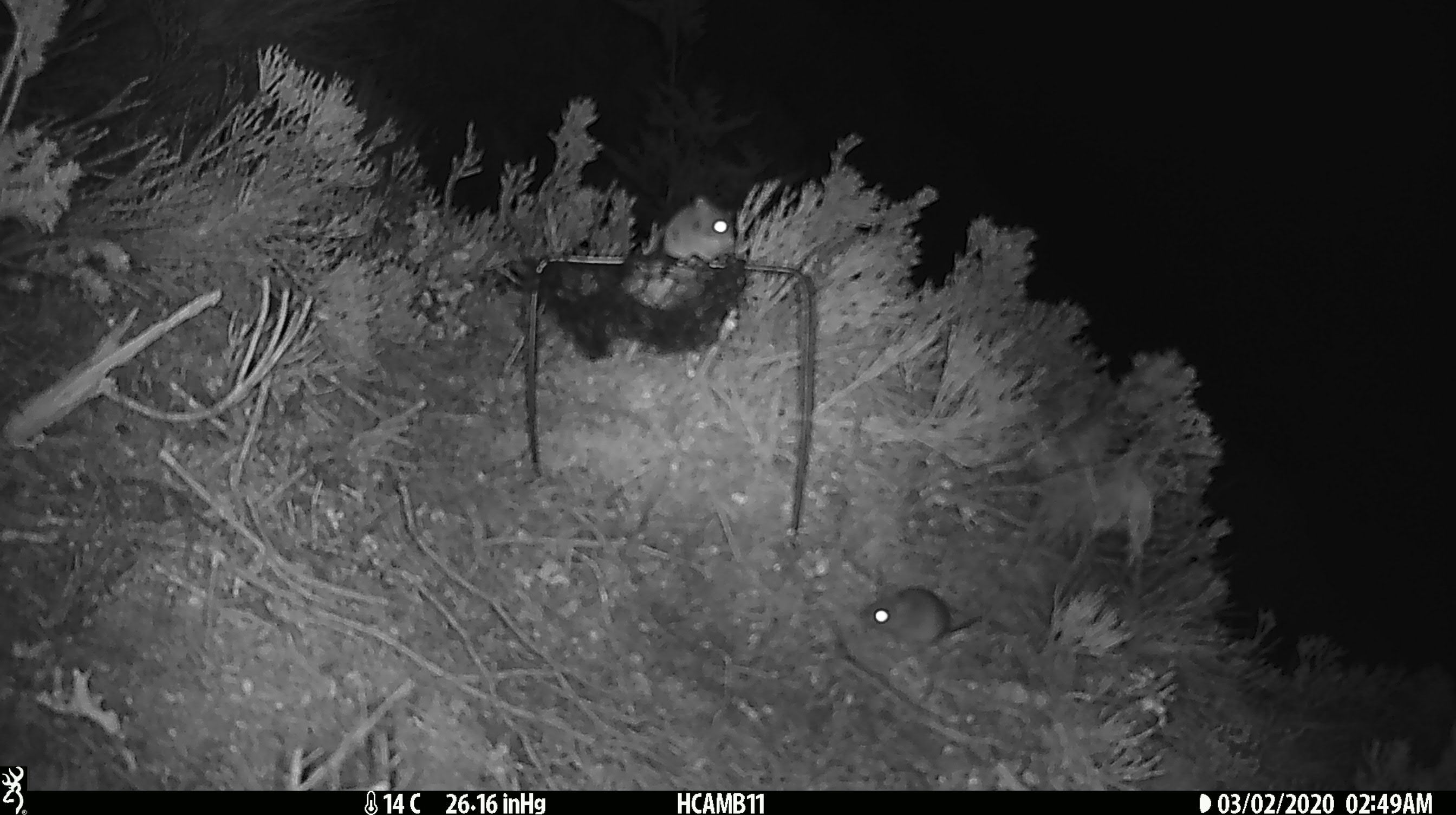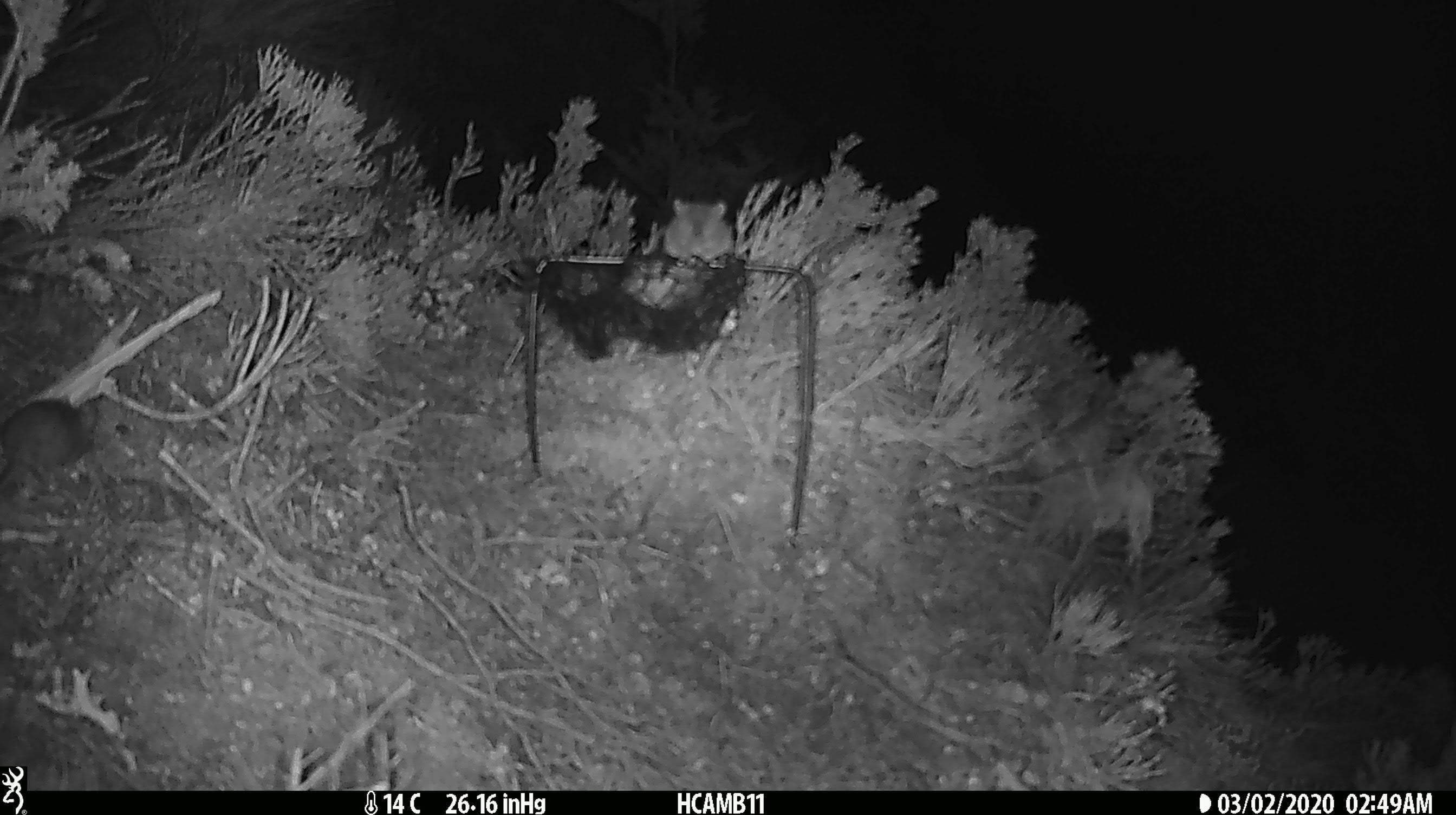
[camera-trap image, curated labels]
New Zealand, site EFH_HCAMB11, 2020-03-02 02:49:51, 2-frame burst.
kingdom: Animalia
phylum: Chordata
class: Mammalia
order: Rodentia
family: Muridae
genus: Mus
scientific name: Mus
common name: mouse